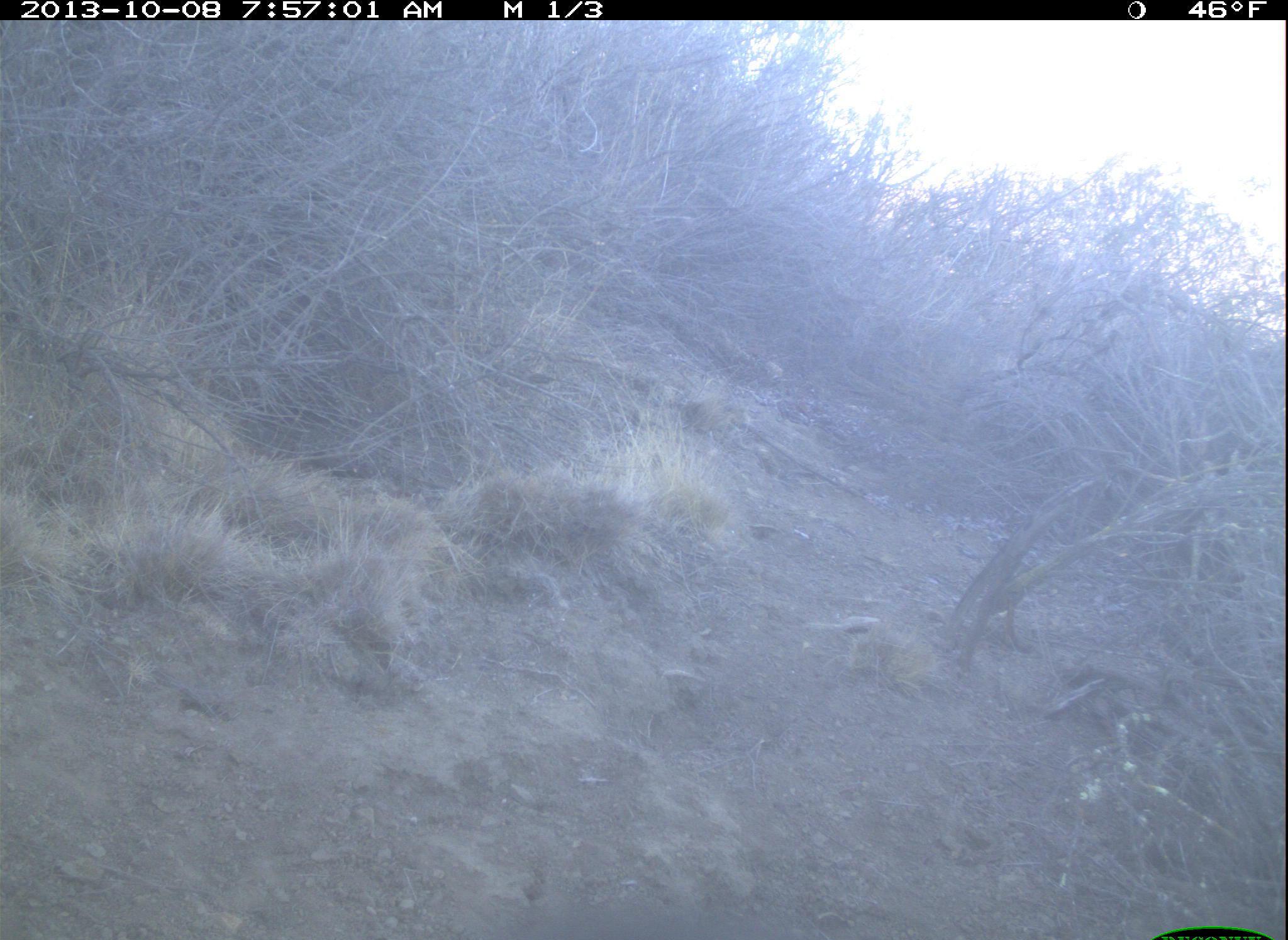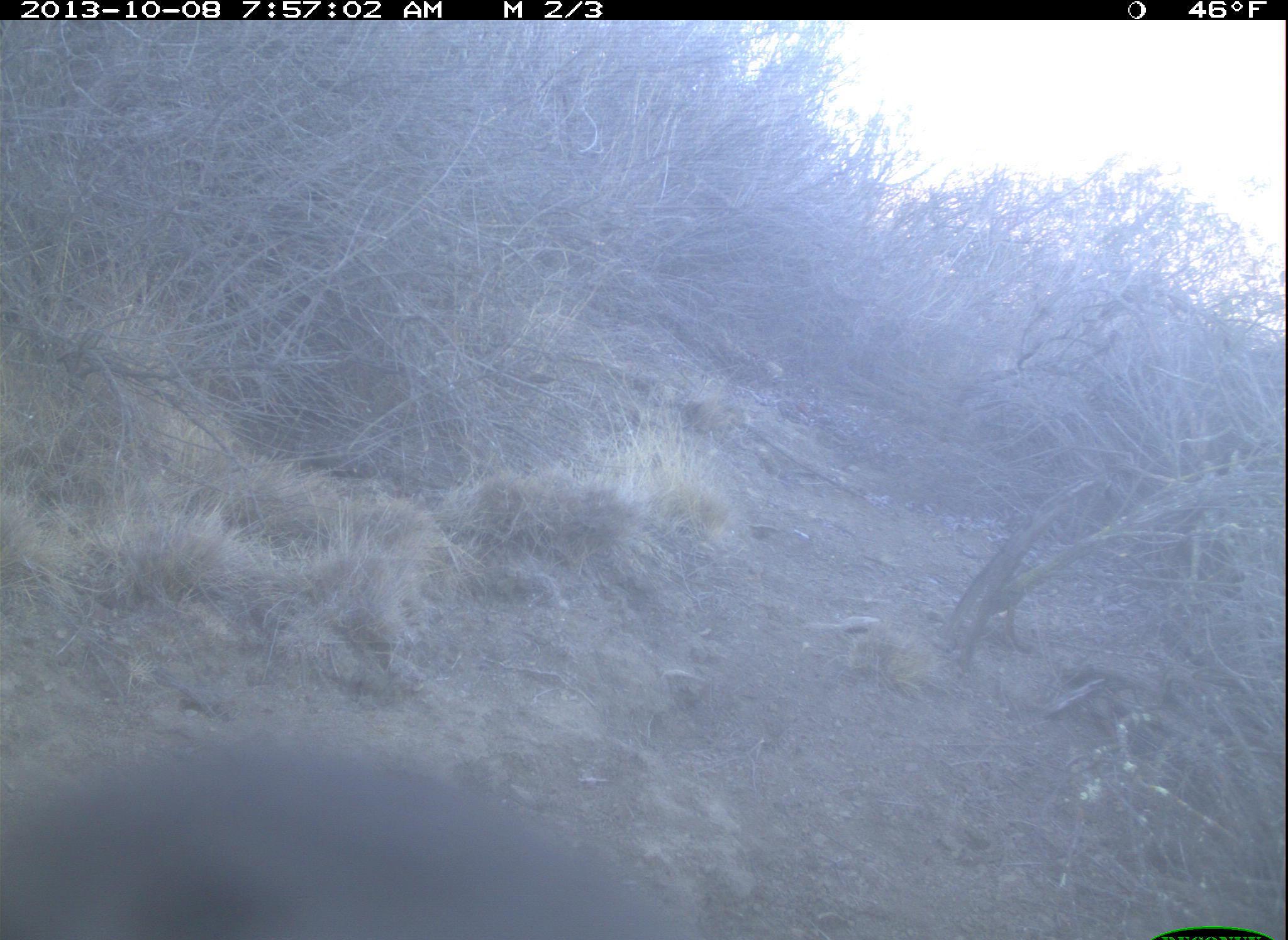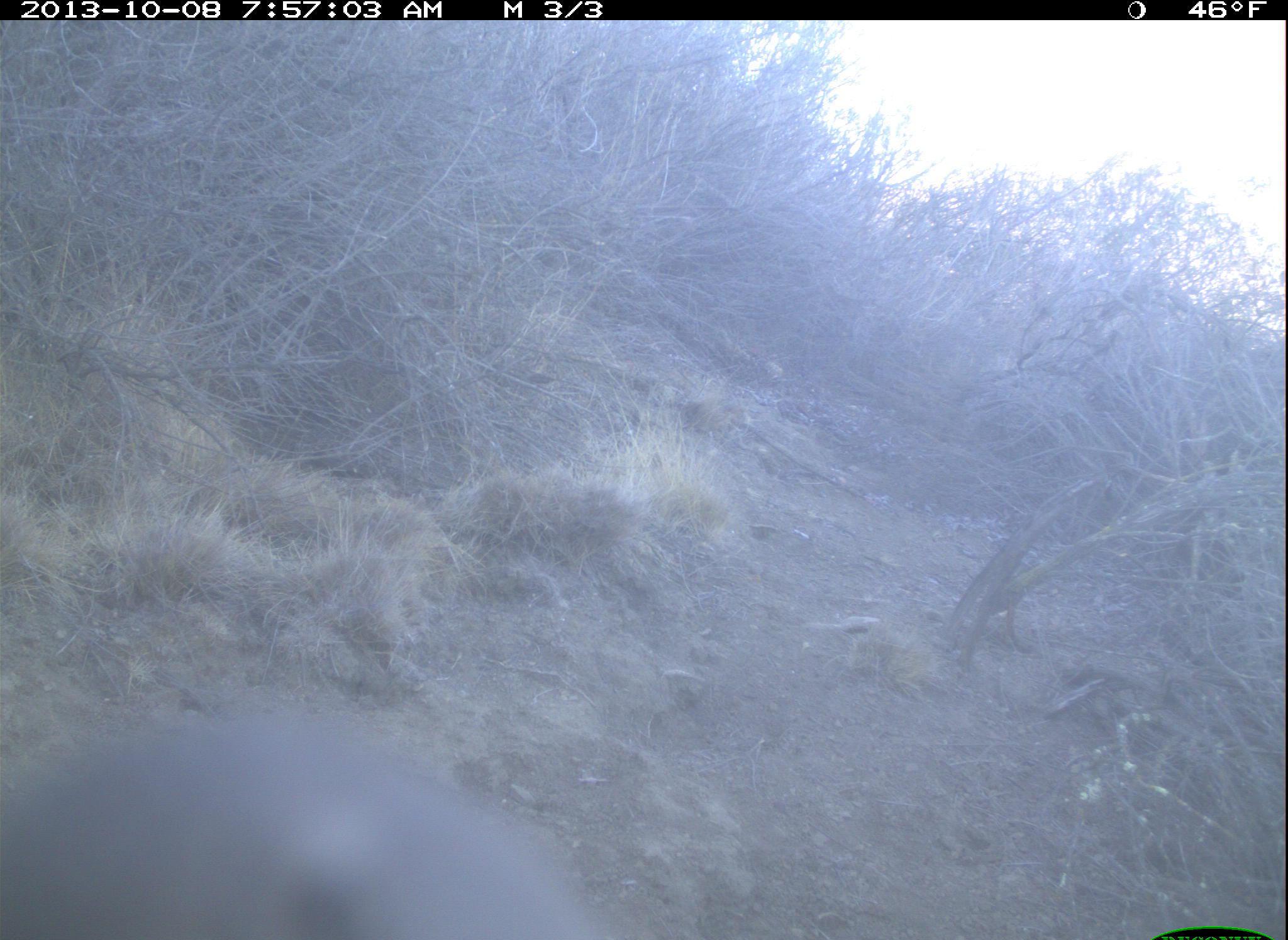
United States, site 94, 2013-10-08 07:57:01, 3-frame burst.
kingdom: Animalia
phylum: Chordata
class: Aves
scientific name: Aves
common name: bird